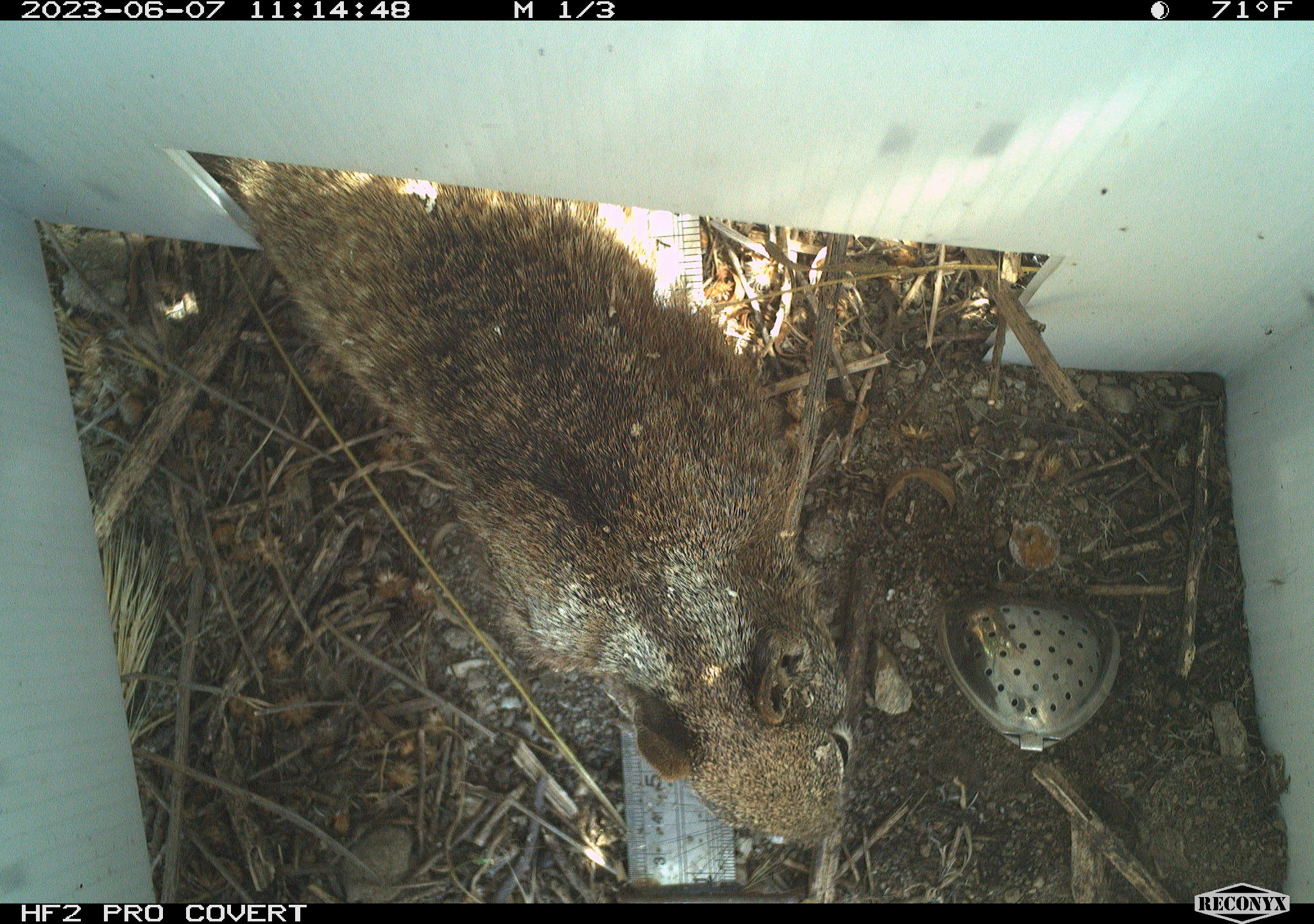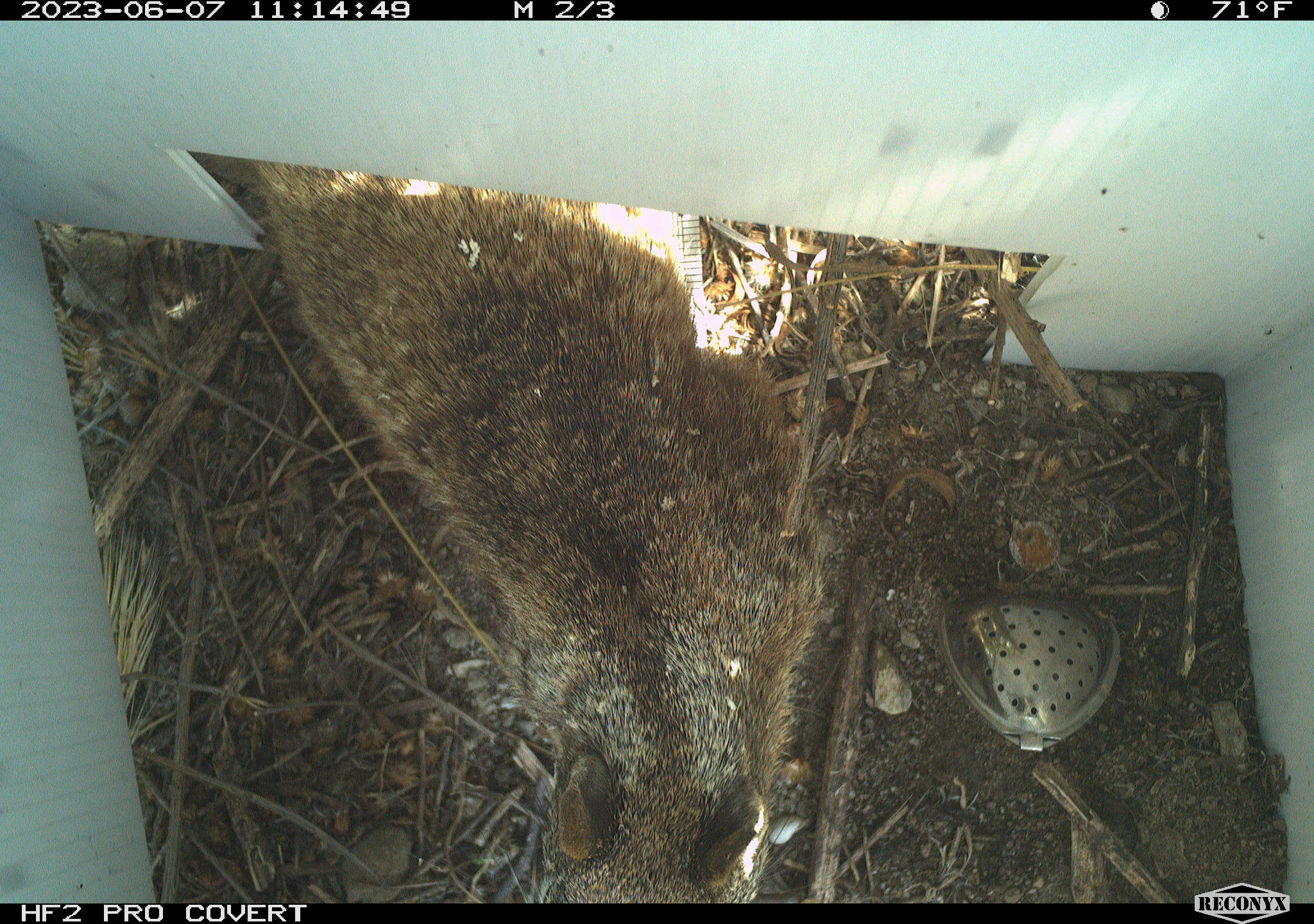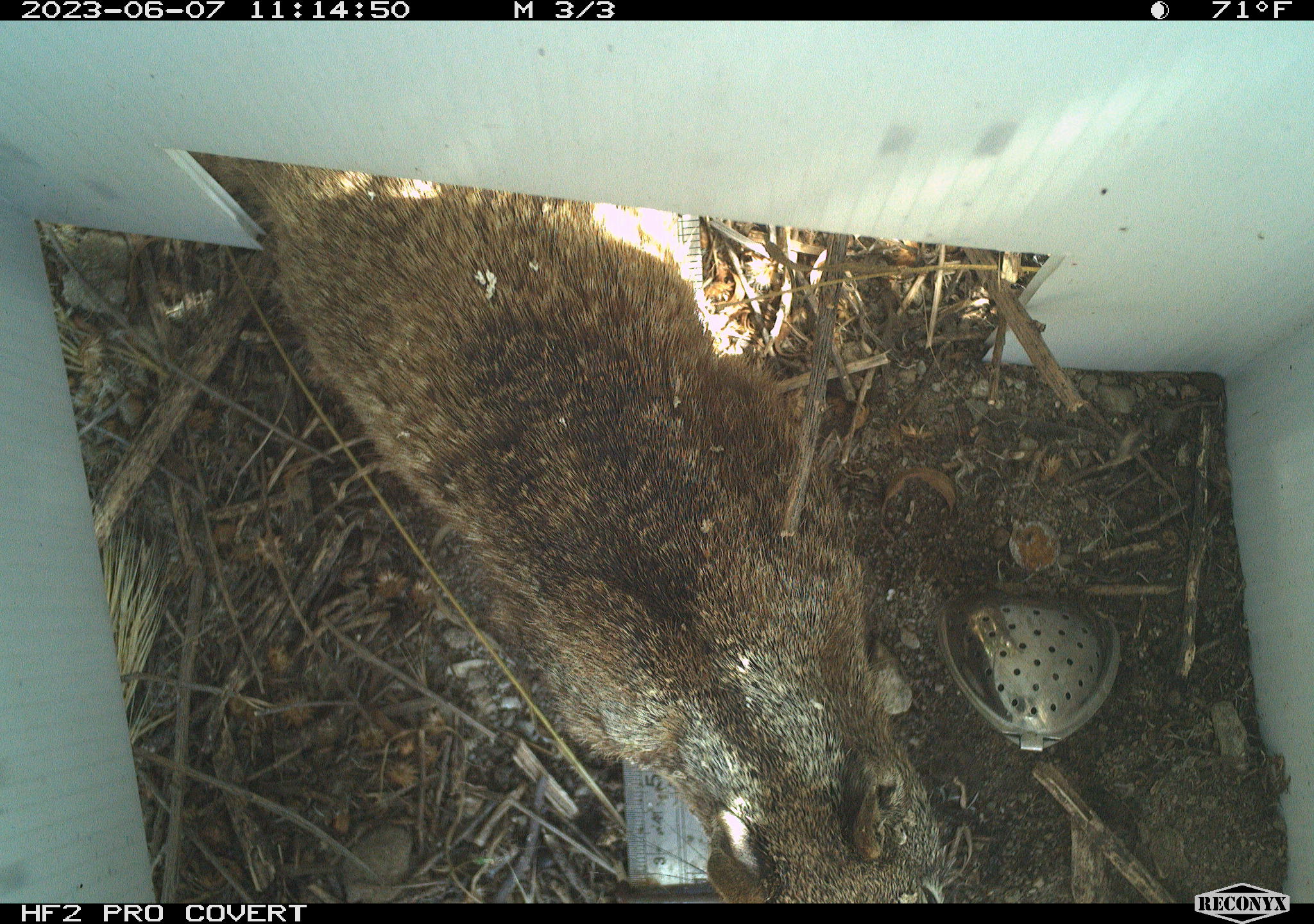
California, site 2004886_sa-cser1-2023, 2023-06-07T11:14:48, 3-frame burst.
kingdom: Animalia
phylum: Chordata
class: Mammalia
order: Rodentia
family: Sciuridae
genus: Otospermophilus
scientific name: Otospermophilus beecheyi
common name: california ground squirrel